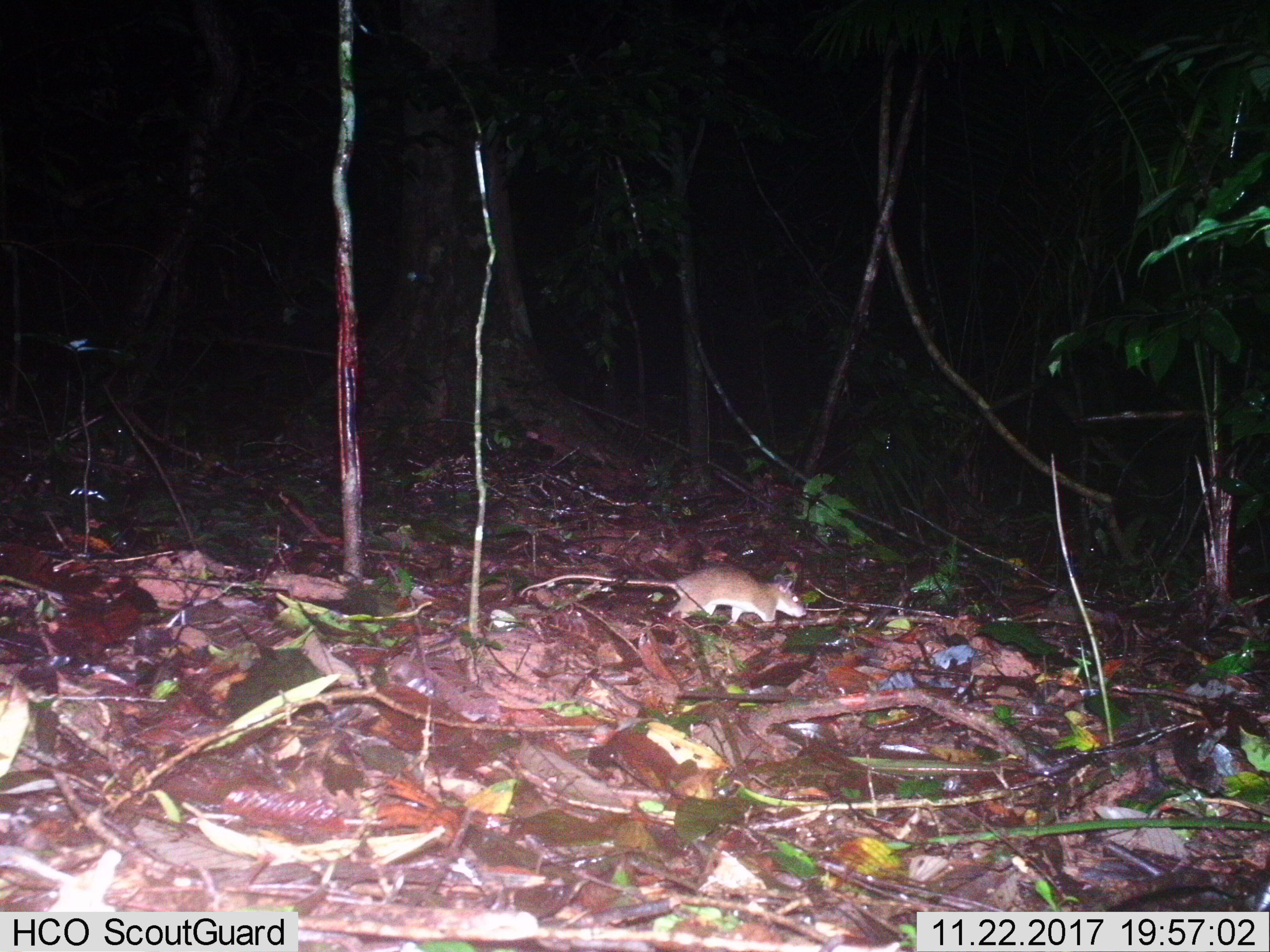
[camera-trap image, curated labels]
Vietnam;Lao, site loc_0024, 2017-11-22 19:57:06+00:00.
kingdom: Animalia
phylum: Chordata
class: Mammalia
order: Rodentia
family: Muridae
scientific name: Muridae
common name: old-world mice and rats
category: unidentified murid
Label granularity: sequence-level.